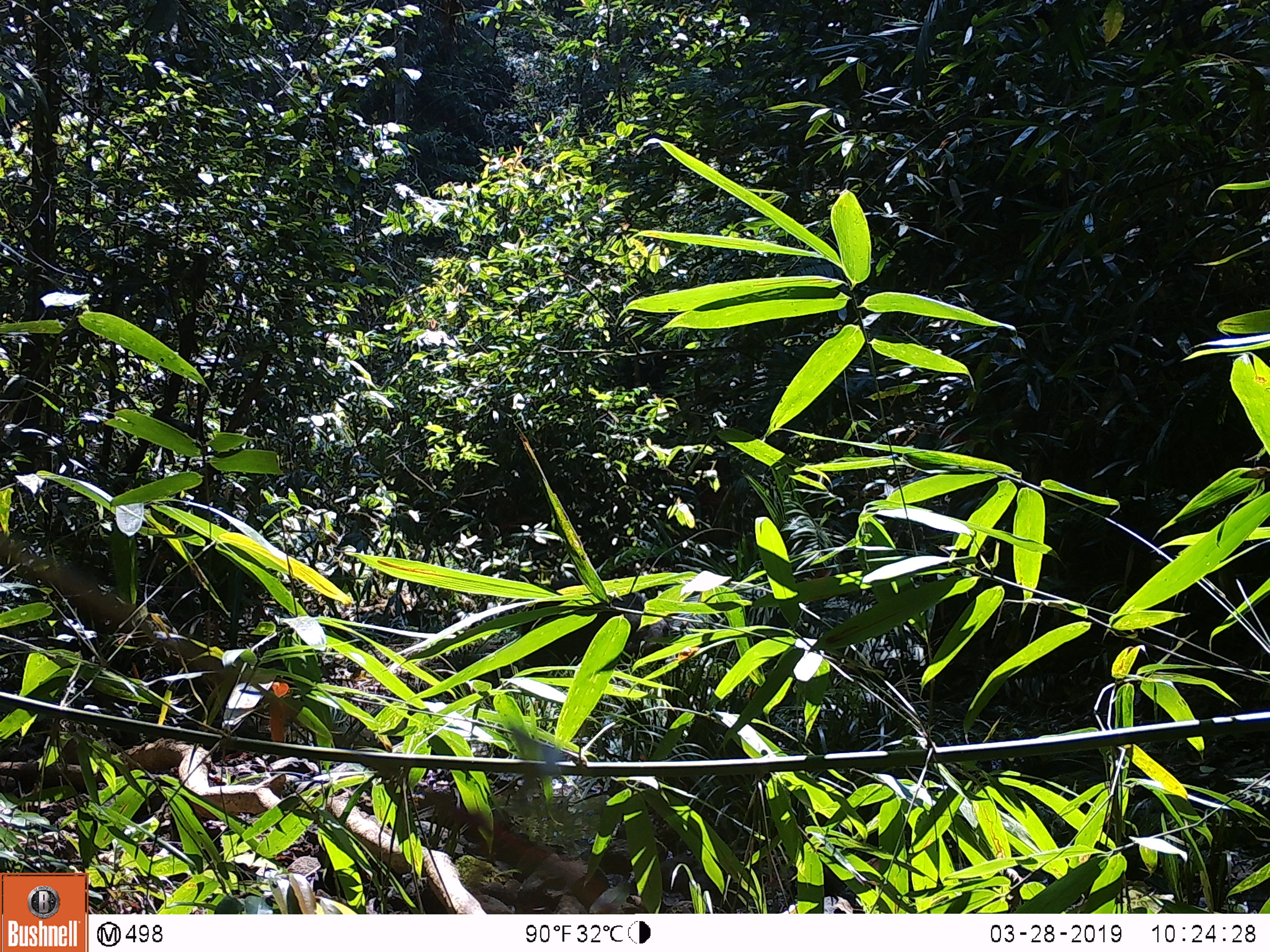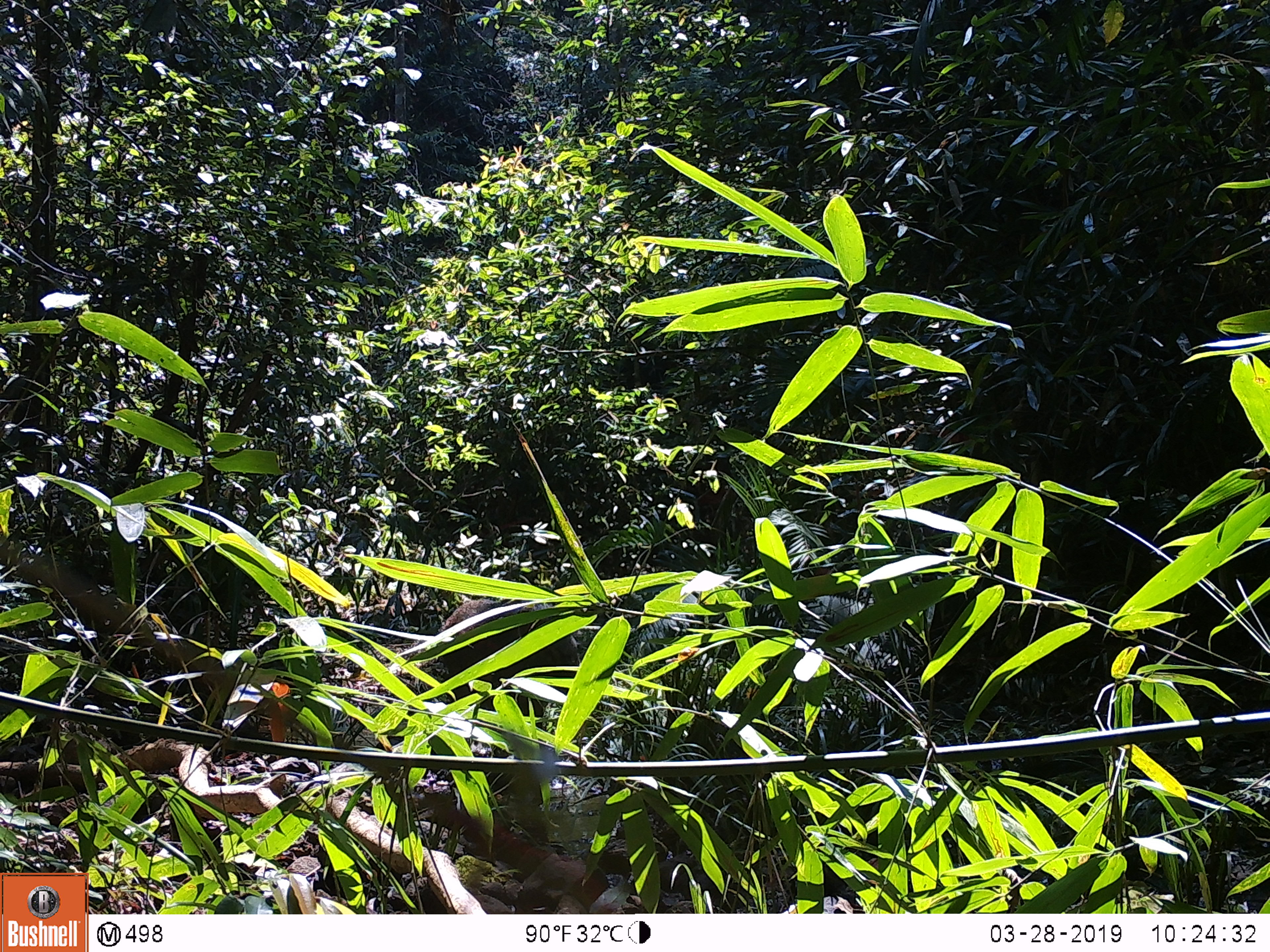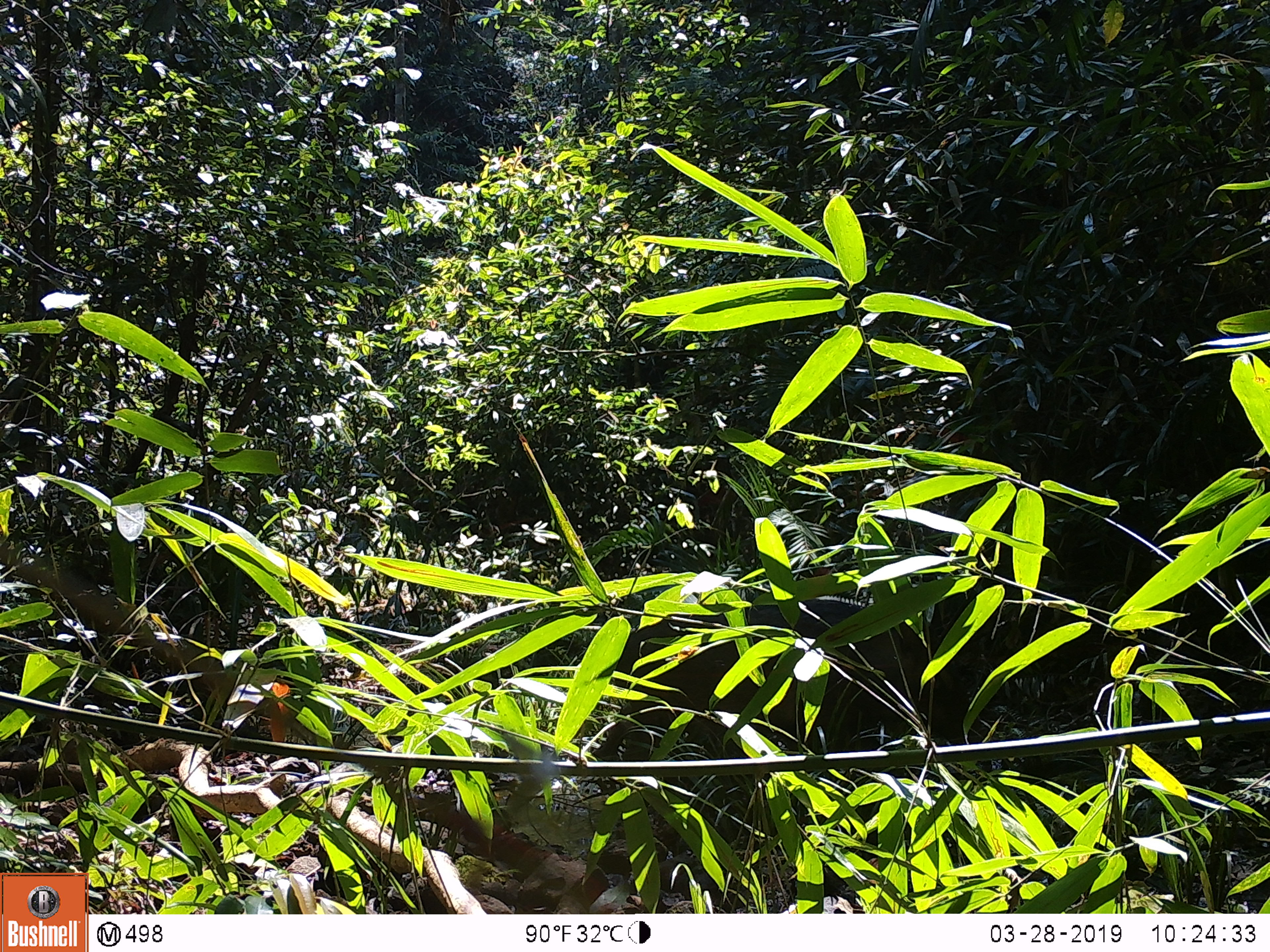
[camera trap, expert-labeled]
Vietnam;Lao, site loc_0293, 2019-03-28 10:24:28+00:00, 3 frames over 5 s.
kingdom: Animalia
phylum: Chordata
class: Mammalia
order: Artiodactyla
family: Suidae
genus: Sus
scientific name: Sus scrofa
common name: eurasian wild pig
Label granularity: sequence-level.